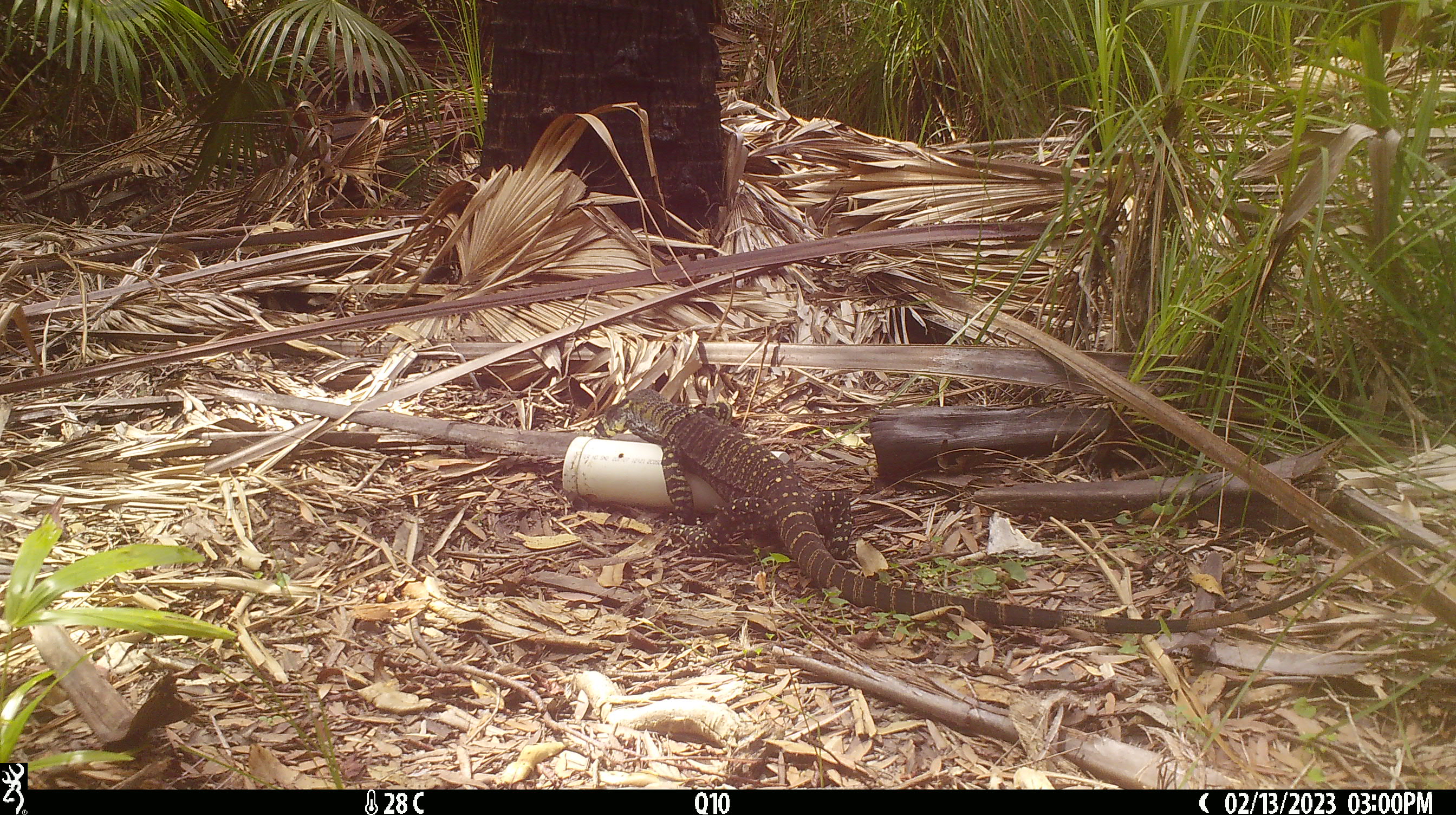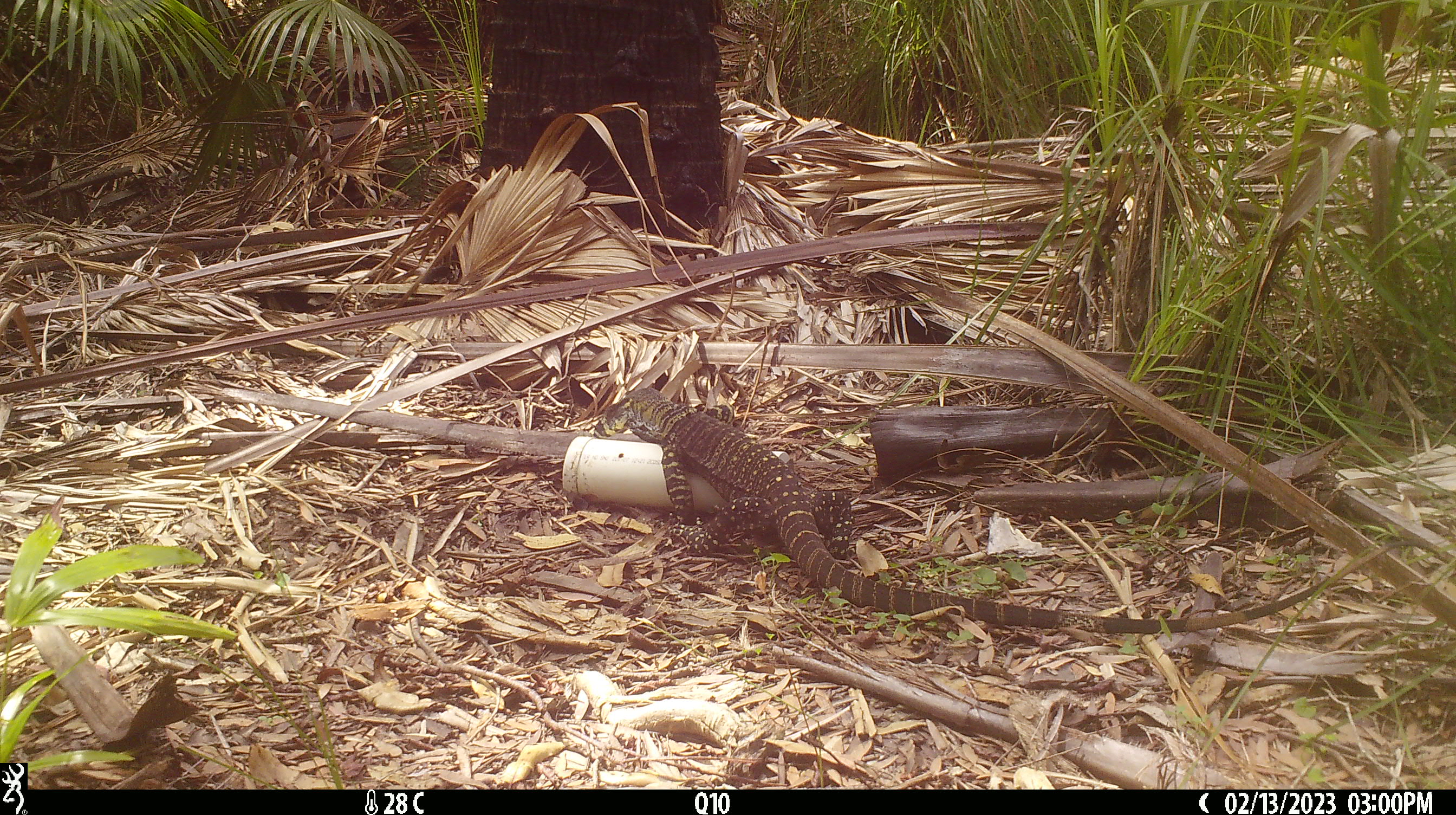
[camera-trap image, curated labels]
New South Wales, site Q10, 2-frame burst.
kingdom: Animalia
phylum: Chordata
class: Reptilia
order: Squamata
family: Varanidae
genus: Varanus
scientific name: Varanus varius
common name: lace monitor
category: goanna